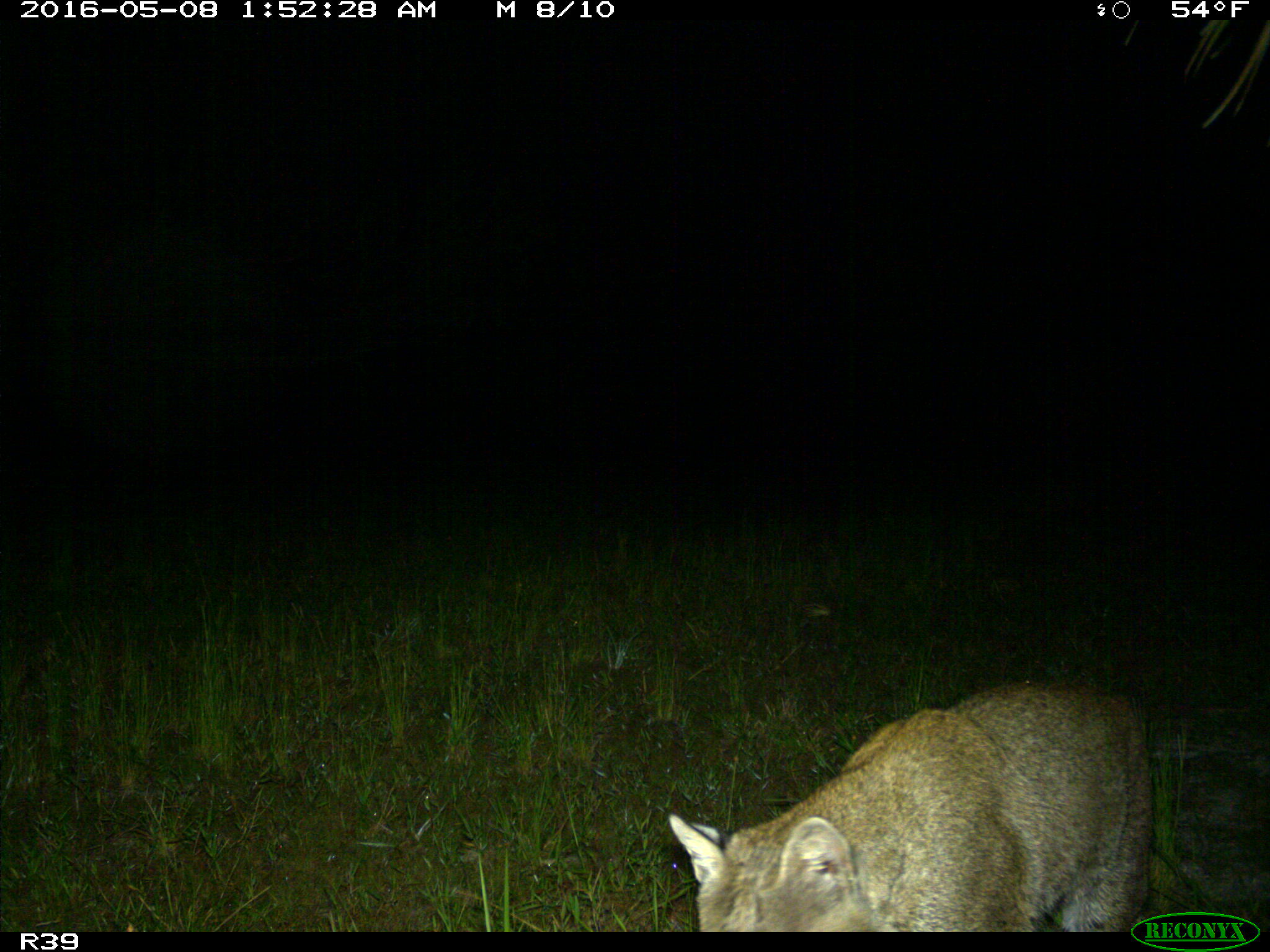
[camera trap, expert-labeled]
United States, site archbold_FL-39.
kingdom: Animalia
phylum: Chordata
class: Mammalia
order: Carnivora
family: Felidae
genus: Lynx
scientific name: Lynx rufus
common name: bobcat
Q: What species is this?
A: Lynx rufus (bobcat).